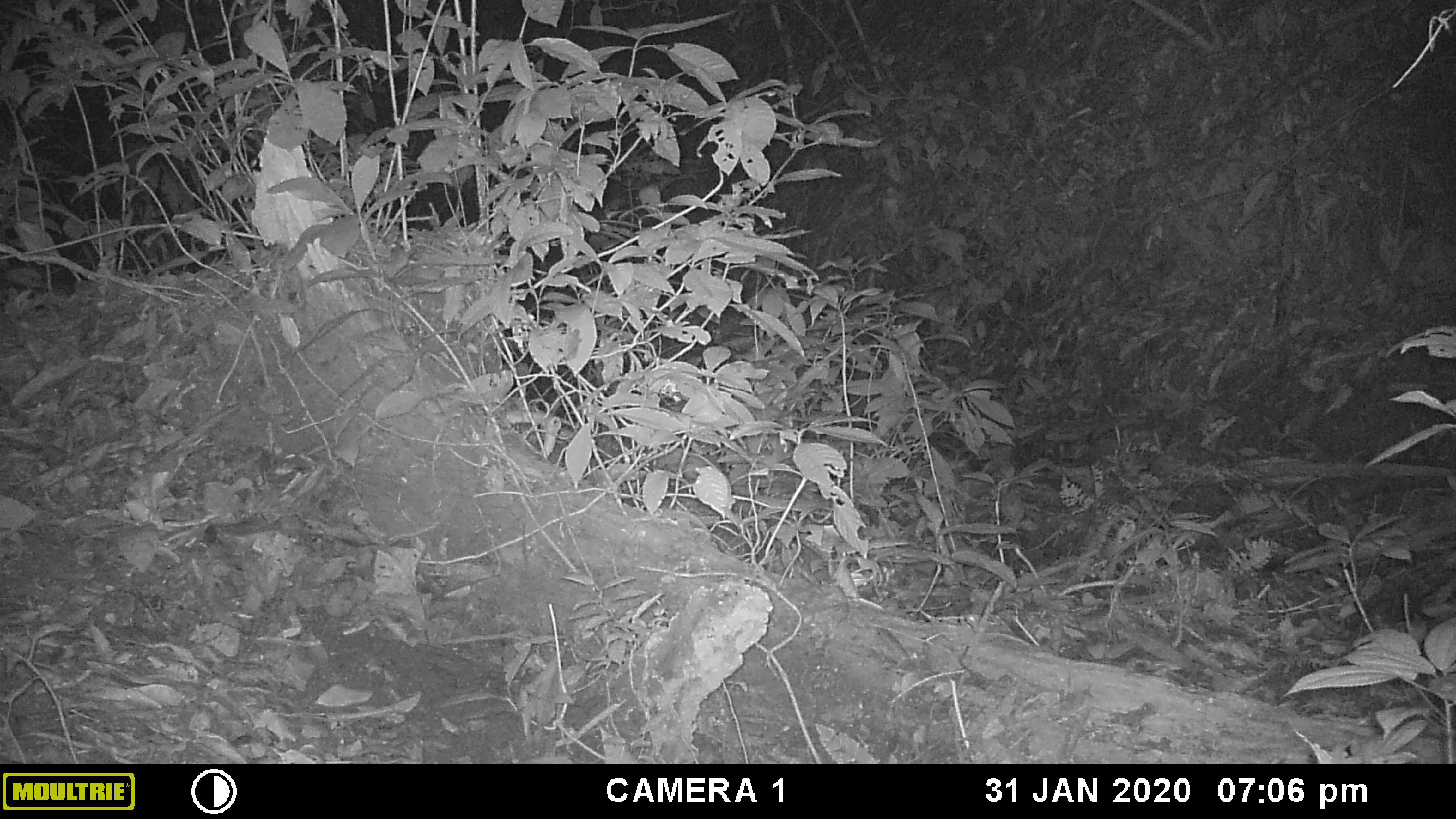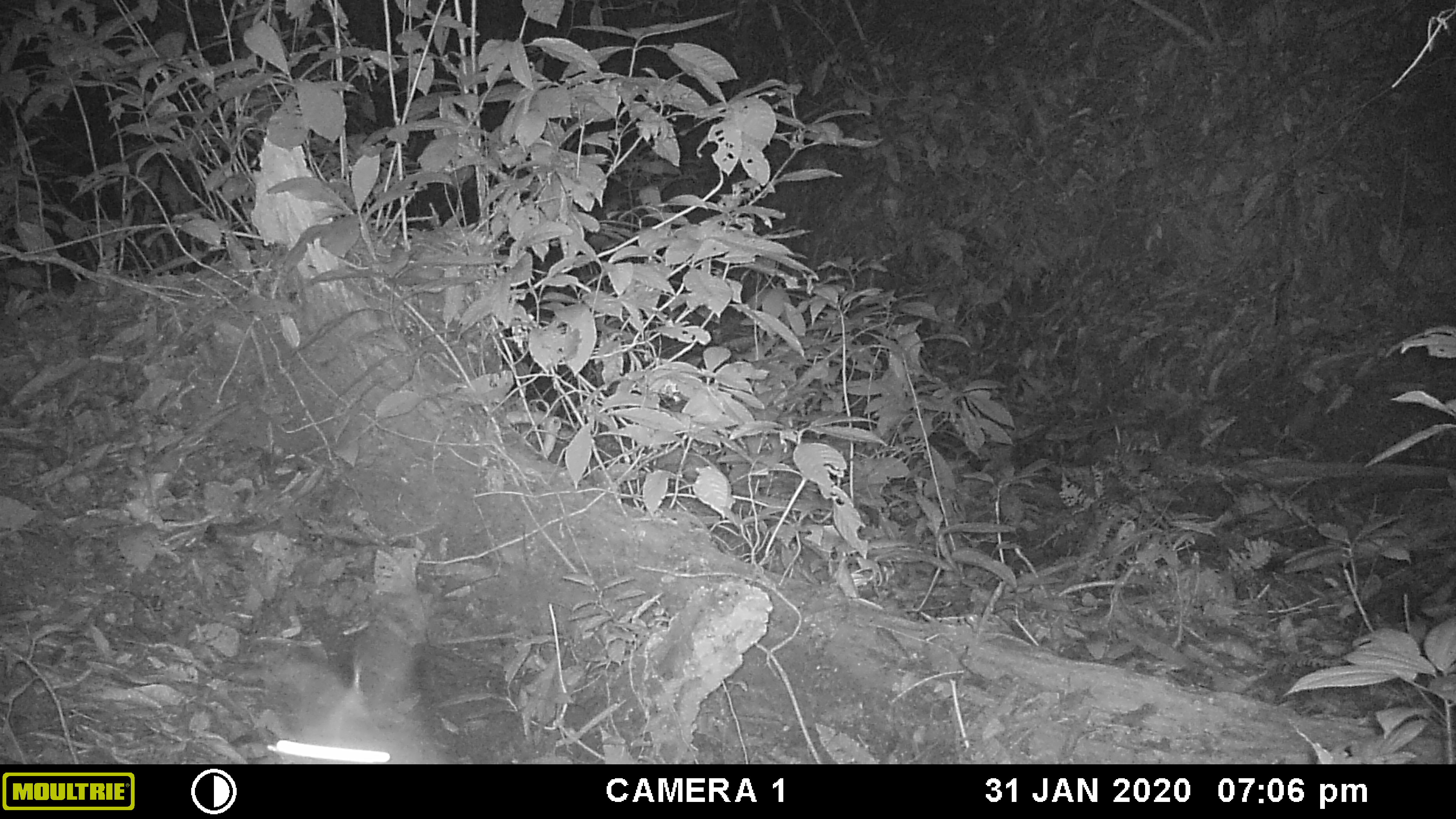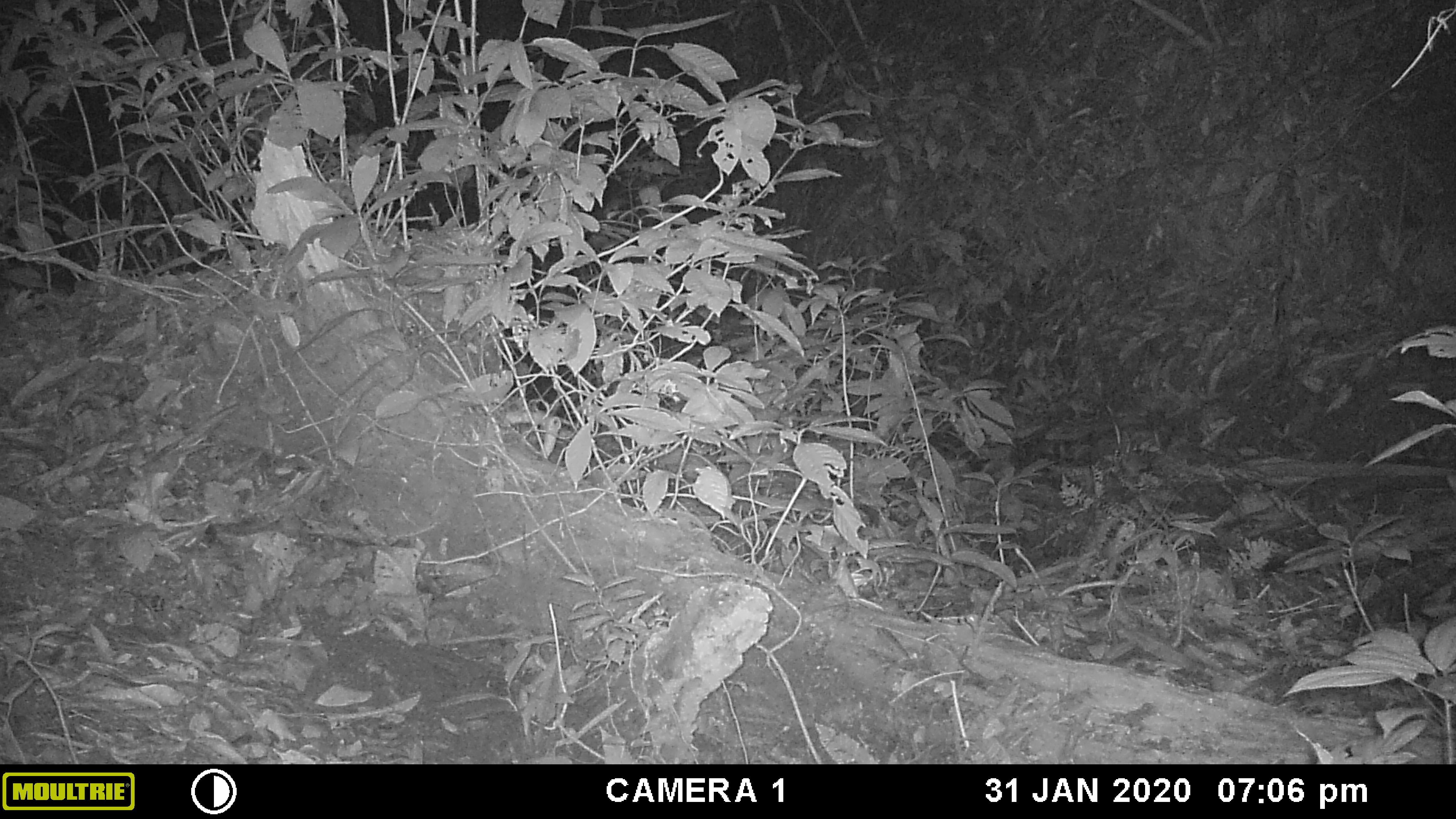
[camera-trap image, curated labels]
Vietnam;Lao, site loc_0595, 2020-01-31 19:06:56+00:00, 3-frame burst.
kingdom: Animalia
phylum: Arthropoda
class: Insecta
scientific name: Insecta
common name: insect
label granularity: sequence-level